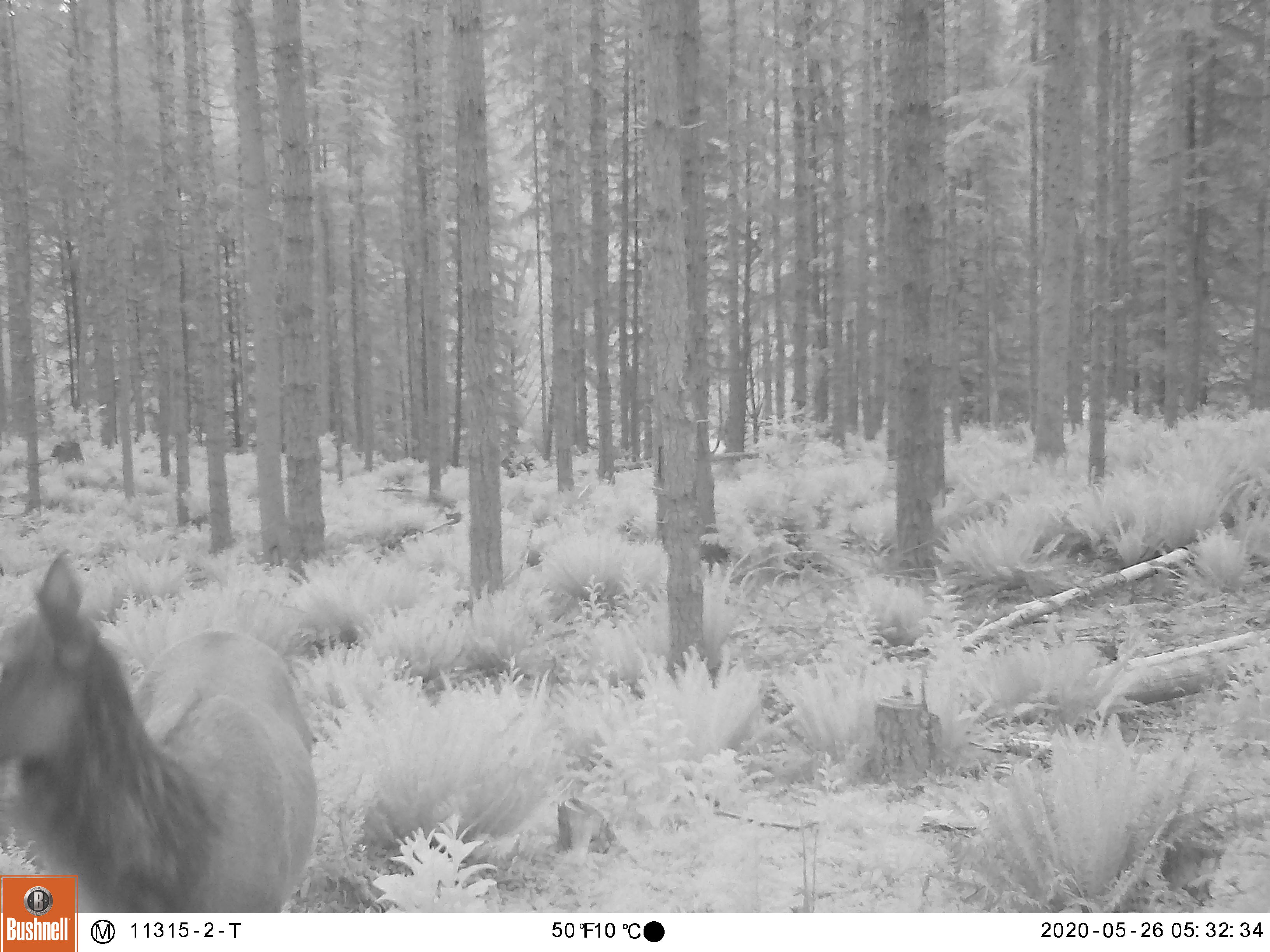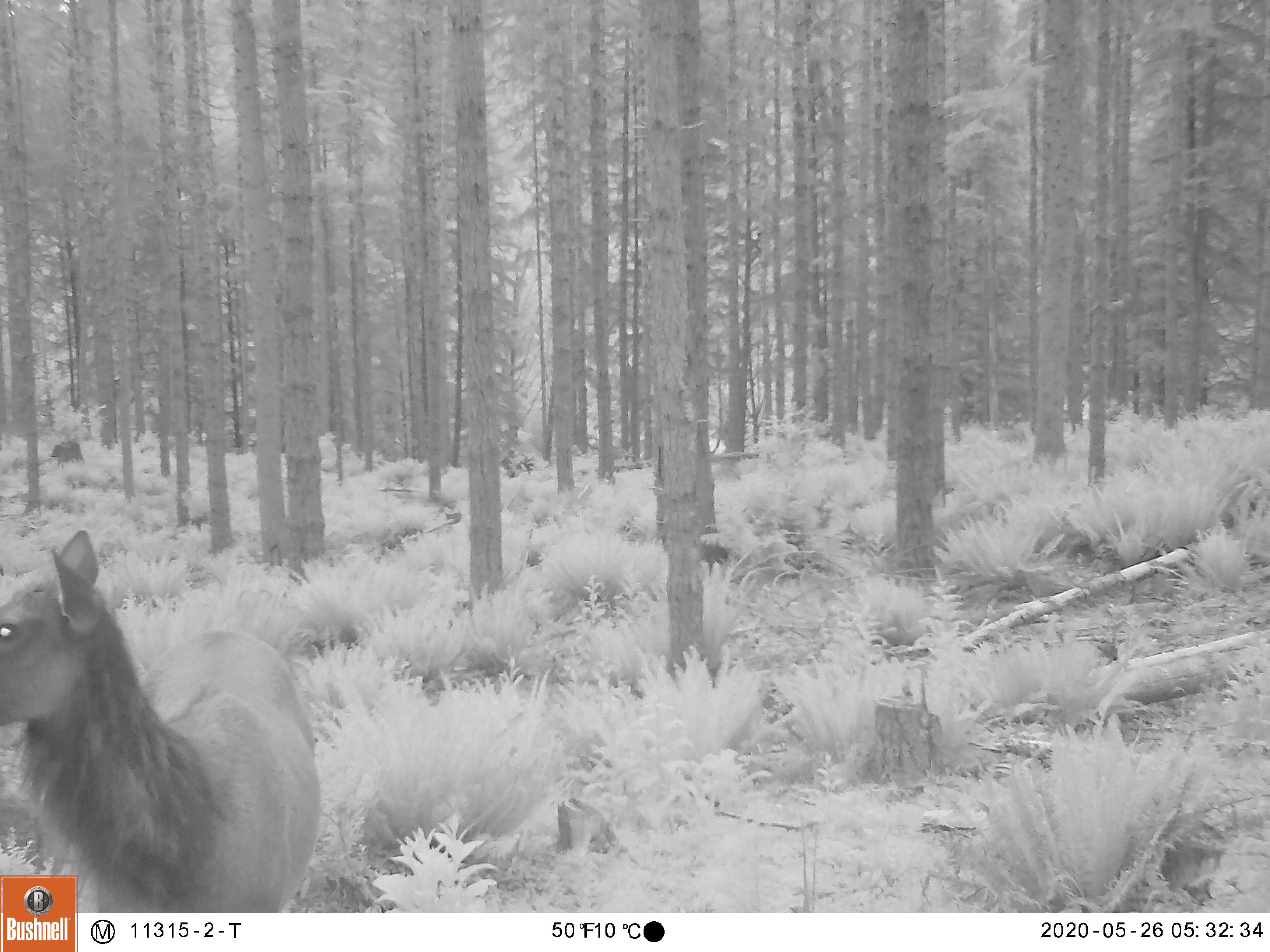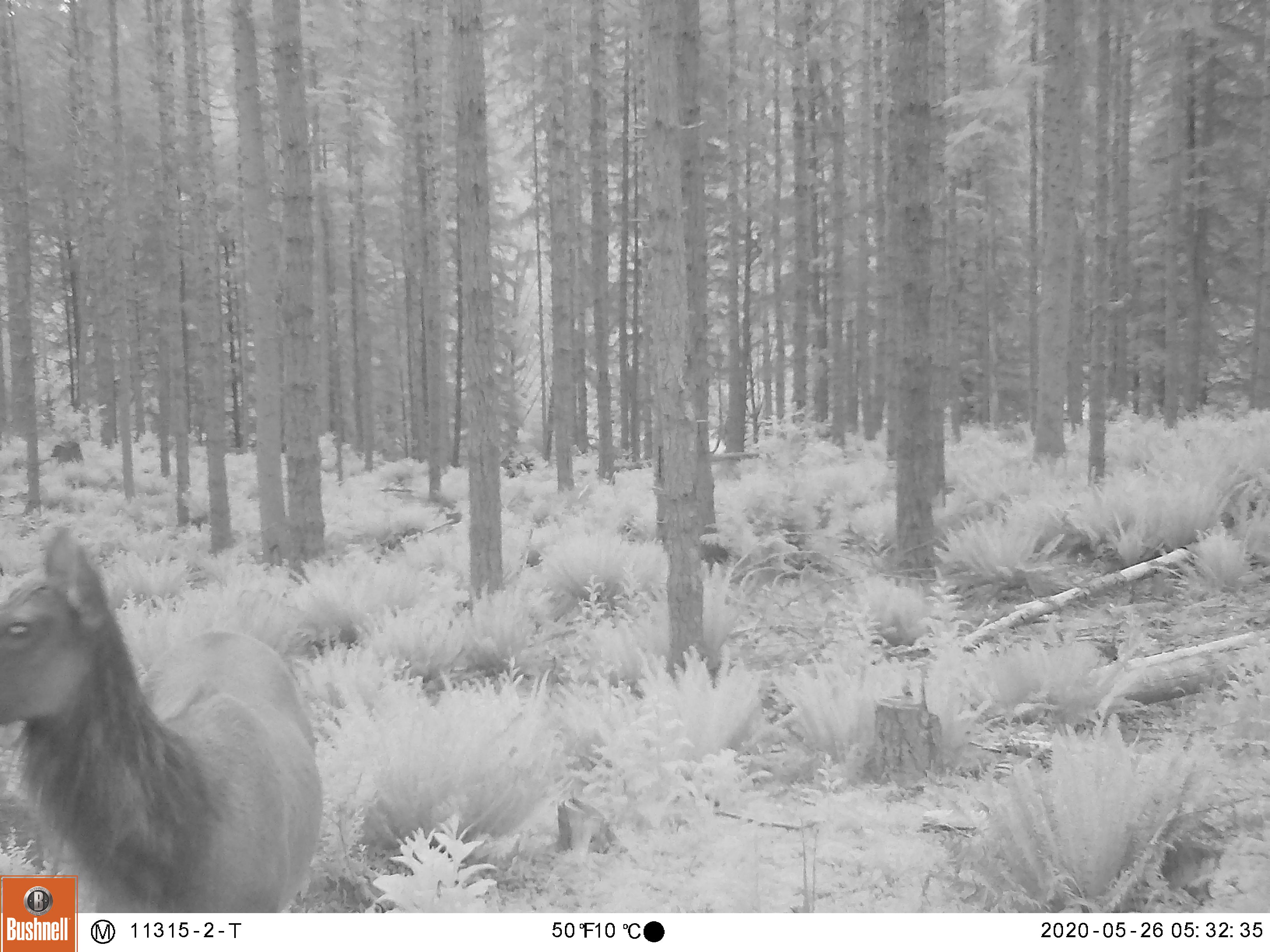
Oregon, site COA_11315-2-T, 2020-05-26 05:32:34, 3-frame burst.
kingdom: Animalia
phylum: Chordata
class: Mammalia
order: Artiodactyla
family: Cervidae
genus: Cervus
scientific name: Cervus canadensis roosevelti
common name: roosevelt elk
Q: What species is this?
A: Roosevelt elk (Cervus canadensis roosevelti).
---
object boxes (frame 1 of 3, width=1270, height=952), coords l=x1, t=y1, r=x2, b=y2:
roosevelt elk: l=3, t=543, r=318, b=869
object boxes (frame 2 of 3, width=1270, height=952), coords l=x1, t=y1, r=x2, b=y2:
roosevelt elk: l=5, t=525, r=329, b=869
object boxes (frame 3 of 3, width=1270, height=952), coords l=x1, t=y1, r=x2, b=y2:
roosevelt elk: l=5, t=514, r=327, b=871